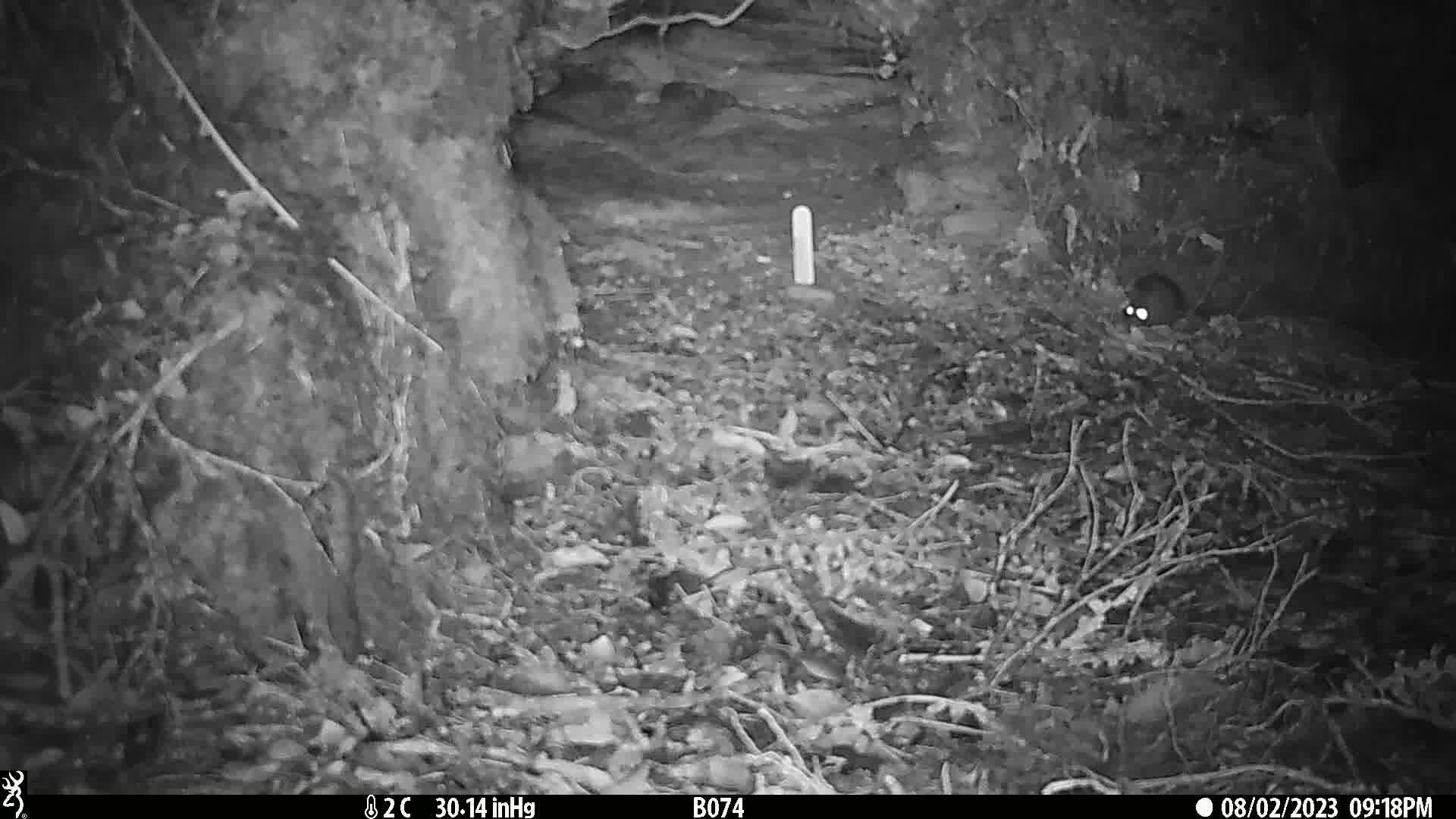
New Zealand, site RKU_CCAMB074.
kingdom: Animalia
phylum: Chordata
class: Mammalia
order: Rodentia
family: Muridae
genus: Rattus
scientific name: Rattus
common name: rat